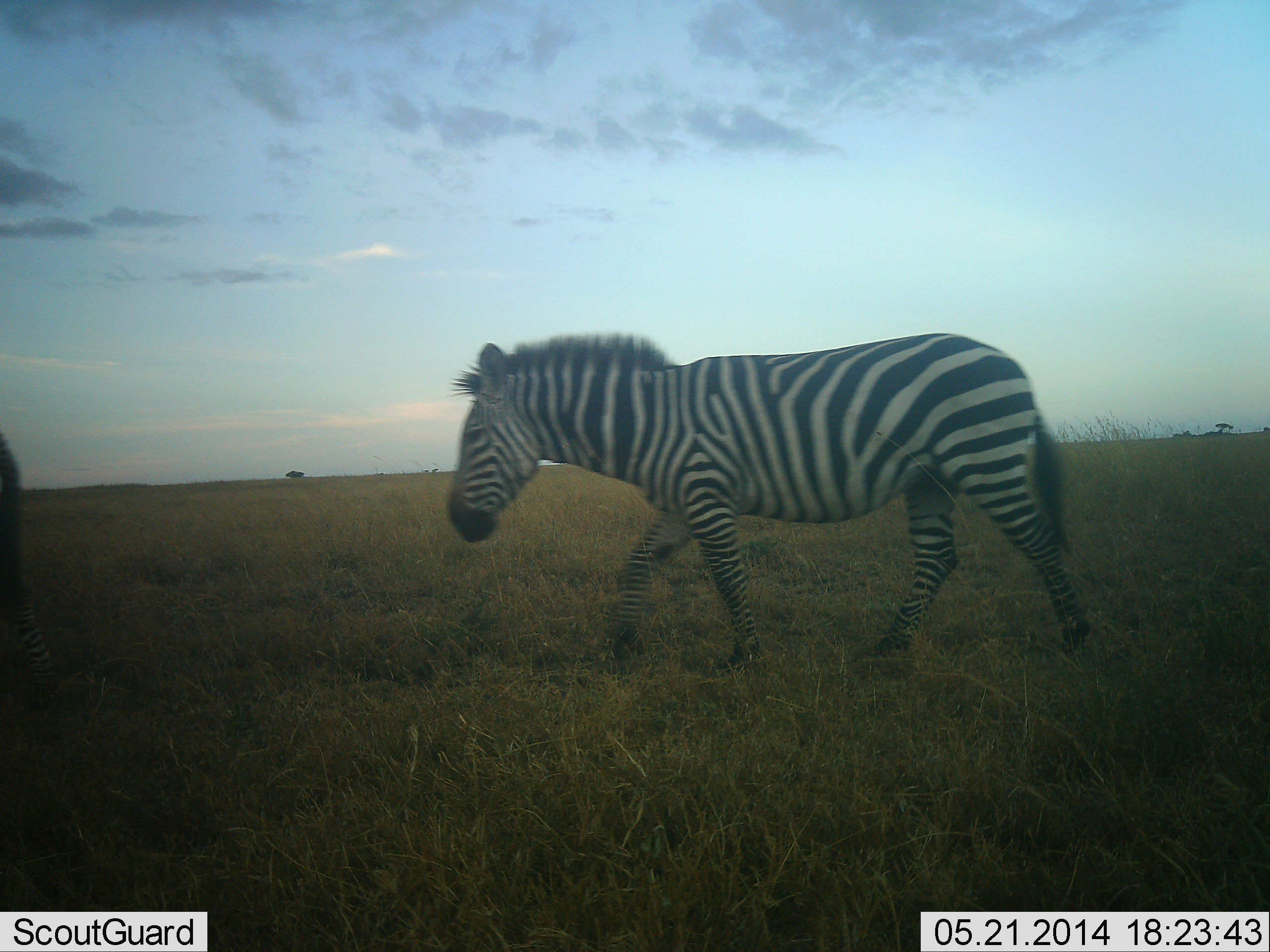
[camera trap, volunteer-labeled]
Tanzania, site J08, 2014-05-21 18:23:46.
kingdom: Animalia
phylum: Chordata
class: Mammalia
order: Perissodactyla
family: Equidae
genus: Equus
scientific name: Equus quagga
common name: plains zebra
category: zebra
Zebra (plains zebra) (Equus quagga), count 2. Behavior (volunteer vote fractions): standing 10%, resting 0%, moving 90%, interacting 0%. Young present (vote fraction): 0%. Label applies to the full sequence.